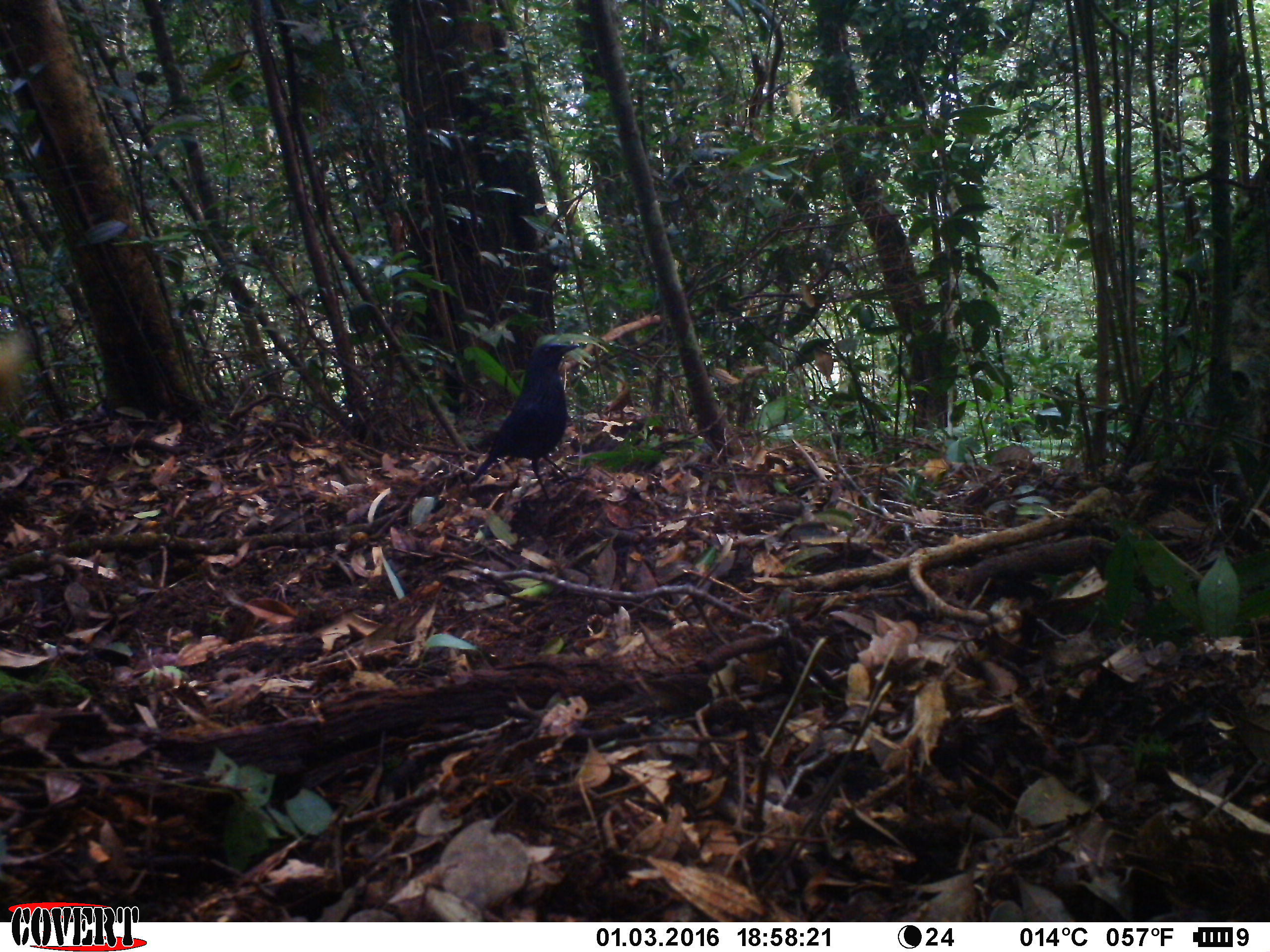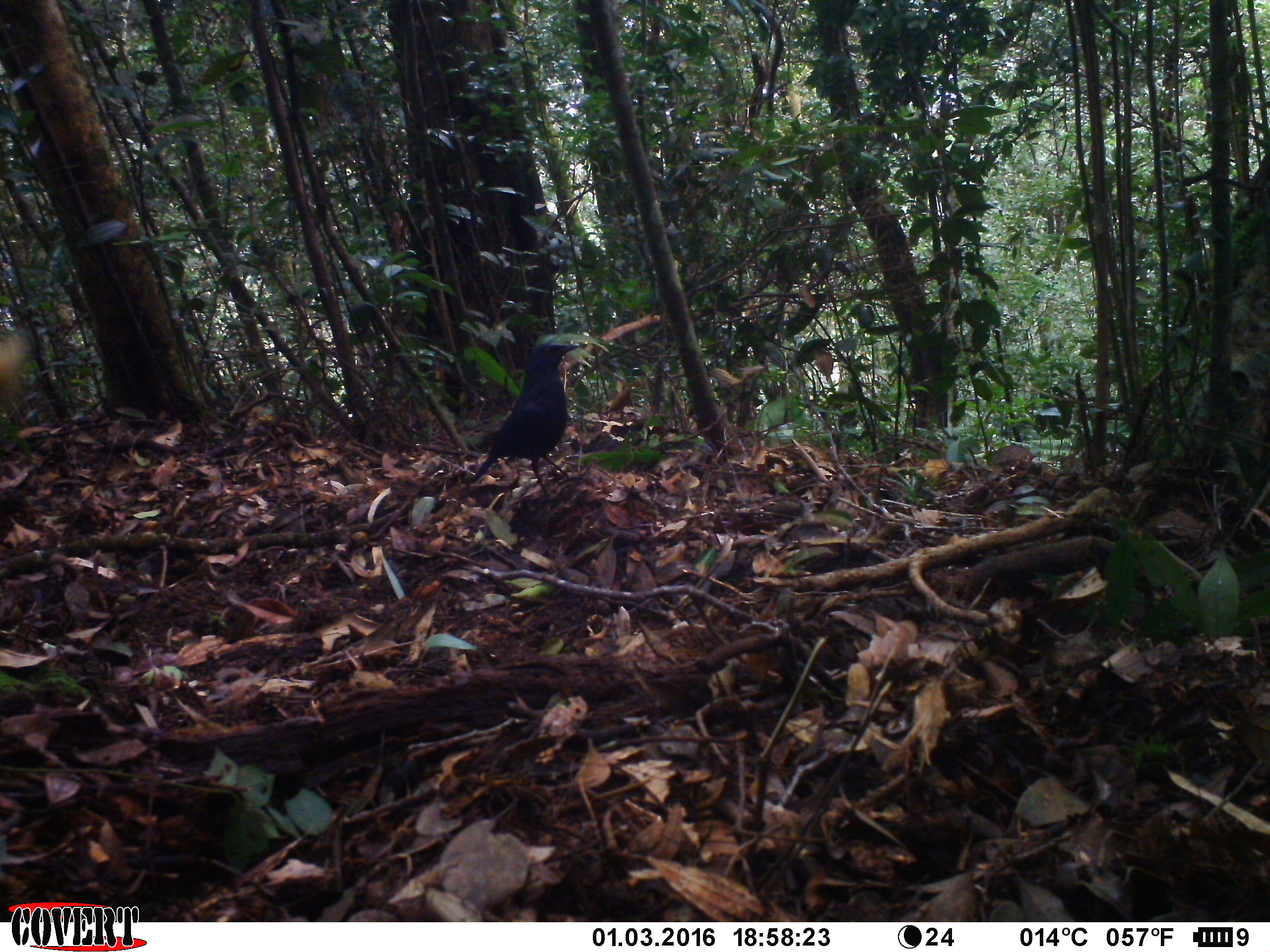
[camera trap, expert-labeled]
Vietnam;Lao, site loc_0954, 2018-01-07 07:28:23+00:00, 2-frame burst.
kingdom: Animalia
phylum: Chordata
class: Aves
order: Passeriformes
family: Muscicapidae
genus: Myophonus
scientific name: Myophonus caeruleus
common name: blue whistling thrush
Blue whistling thrush (Myophonus caeruleus). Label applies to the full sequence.